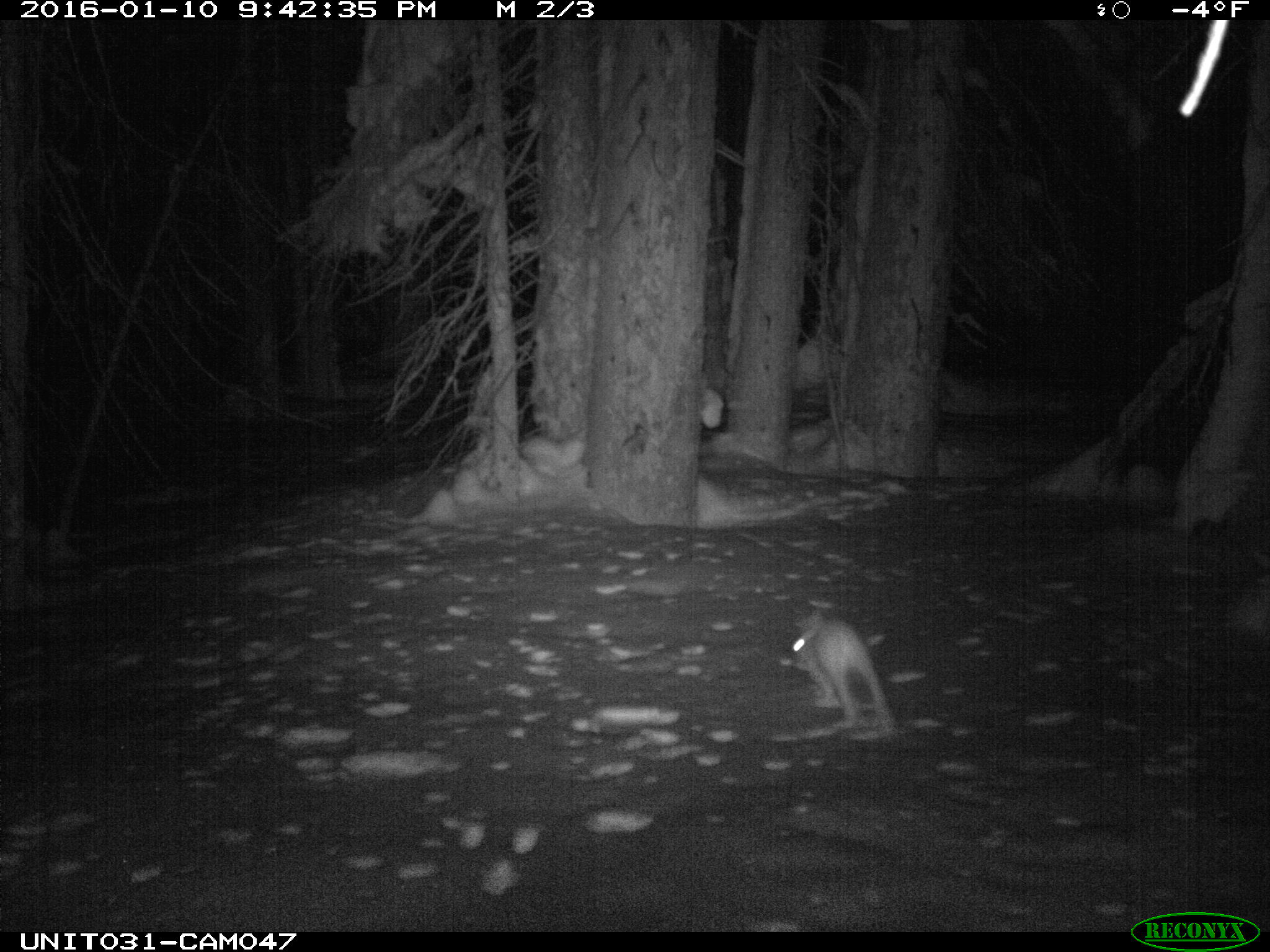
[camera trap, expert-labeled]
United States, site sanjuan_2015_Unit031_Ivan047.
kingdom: Animalia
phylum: Chordata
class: Mammalia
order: Lagomorpha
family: Leporidae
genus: Lepus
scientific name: Lepus americanus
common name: snowshoe hare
Lepus americanus (snowshoe hare).